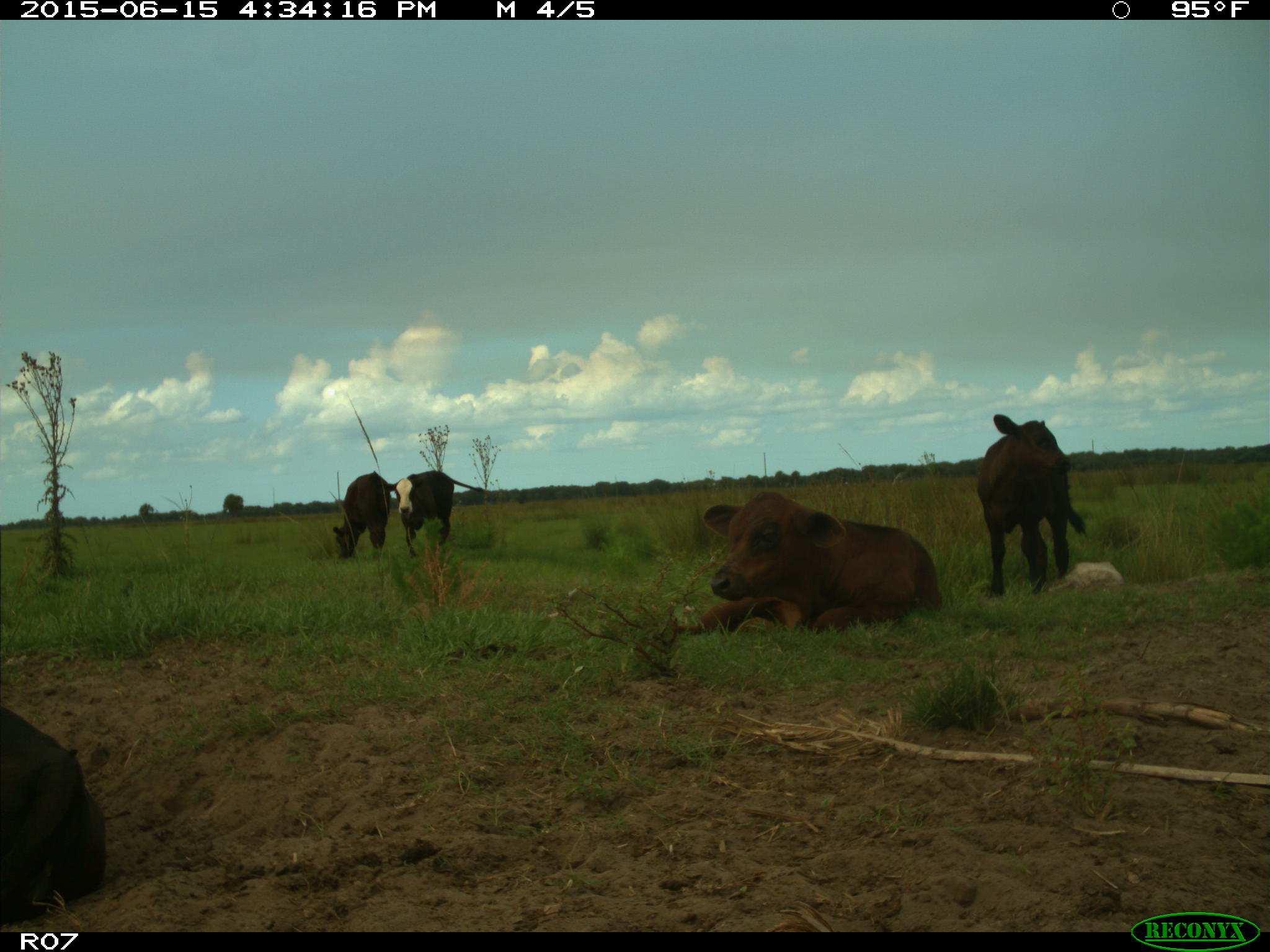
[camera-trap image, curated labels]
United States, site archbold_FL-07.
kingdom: Animalia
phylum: Chordata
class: Mammalia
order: Artiodactyla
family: Bovidae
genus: Bos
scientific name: Bos taurus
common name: domestic cow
Bos taurus (domestic cow).